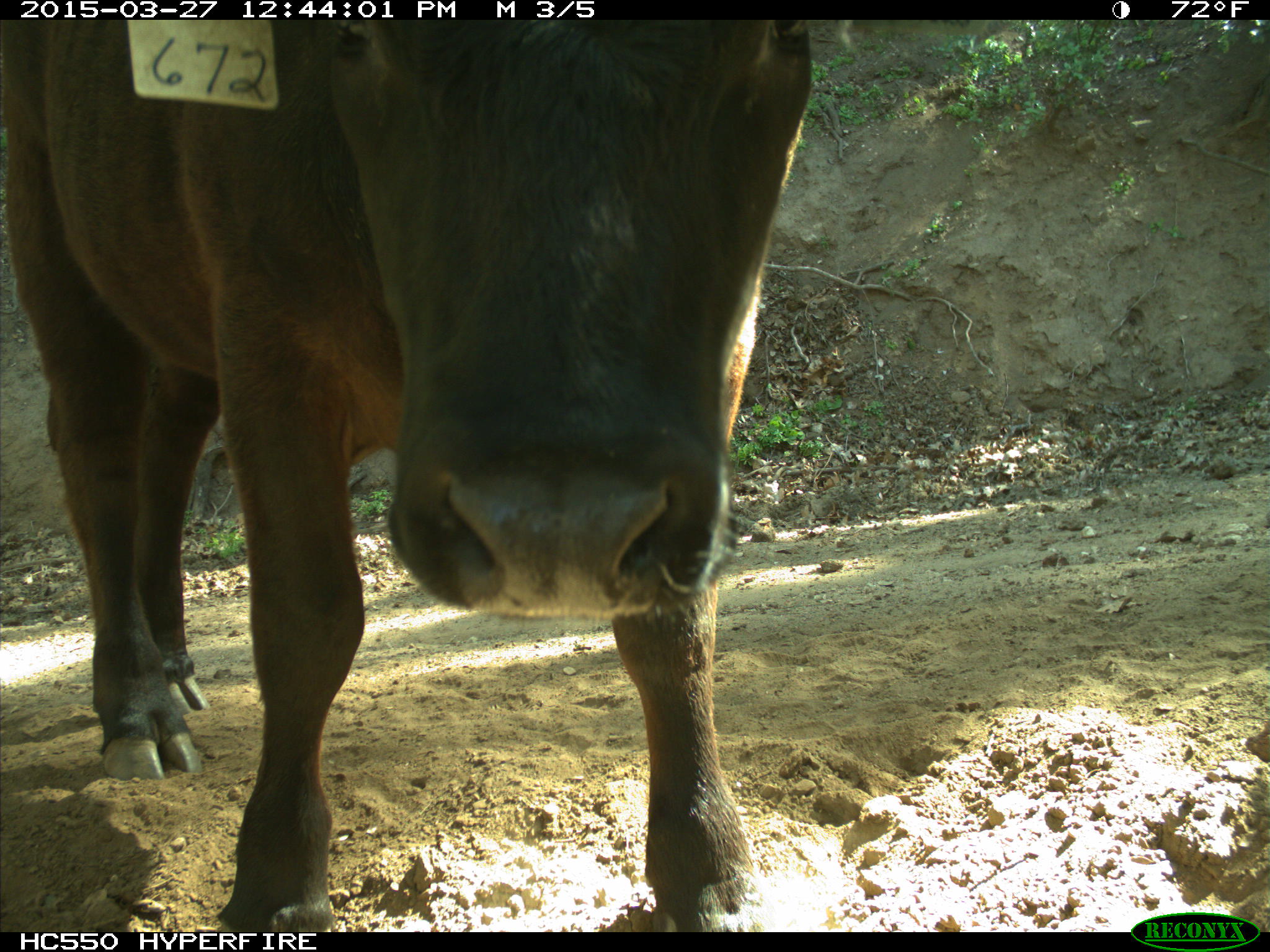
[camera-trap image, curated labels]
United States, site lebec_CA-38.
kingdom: Animalia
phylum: Chordata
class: Mammalia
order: Artiodactyla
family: Bovidae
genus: Bos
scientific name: Bos taurus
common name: domestic cow